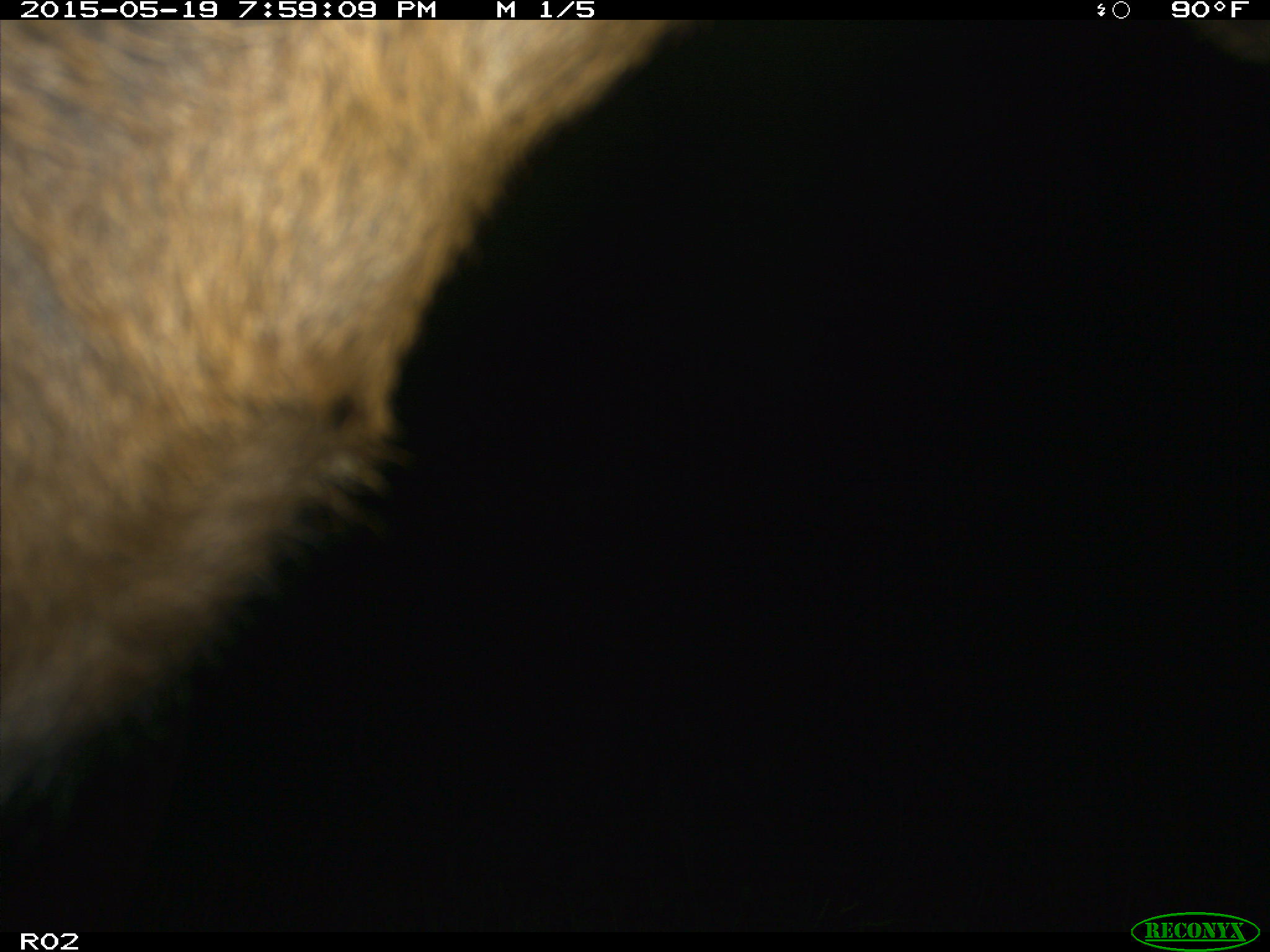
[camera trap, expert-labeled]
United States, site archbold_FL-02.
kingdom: Animalia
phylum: Chordata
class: Mammalia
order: Artiodactyla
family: Bovidae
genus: Bos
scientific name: Bos taurus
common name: domestic cow